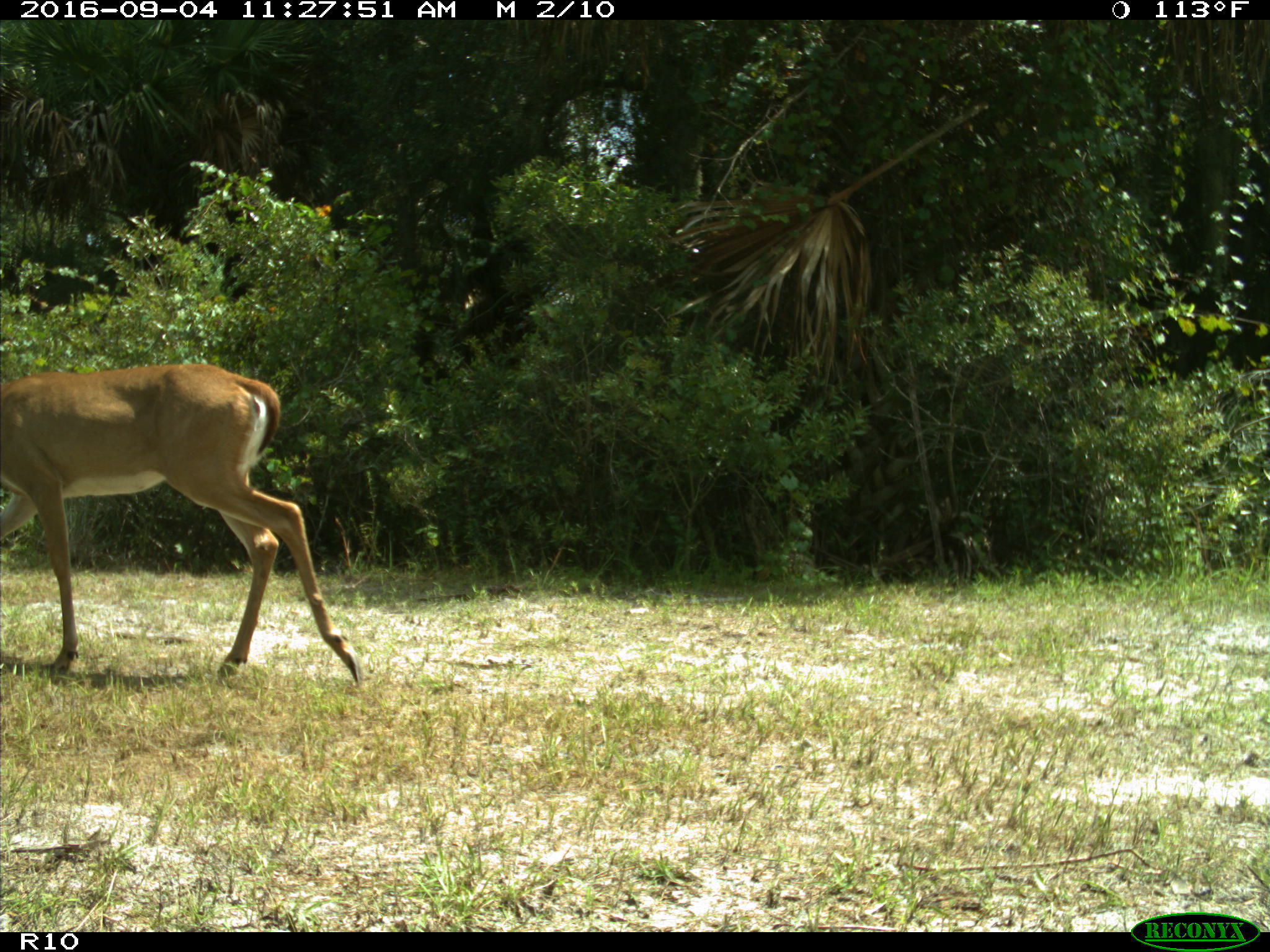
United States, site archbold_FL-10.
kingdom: Animalia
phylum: Chordata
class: Mammalia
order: Artiodactyla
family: Cervidae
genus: Odocoileus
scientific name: Odocoileus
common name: deer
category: unidentified deer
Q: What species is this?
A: Unidentified deer (deer) (Odocoileus).